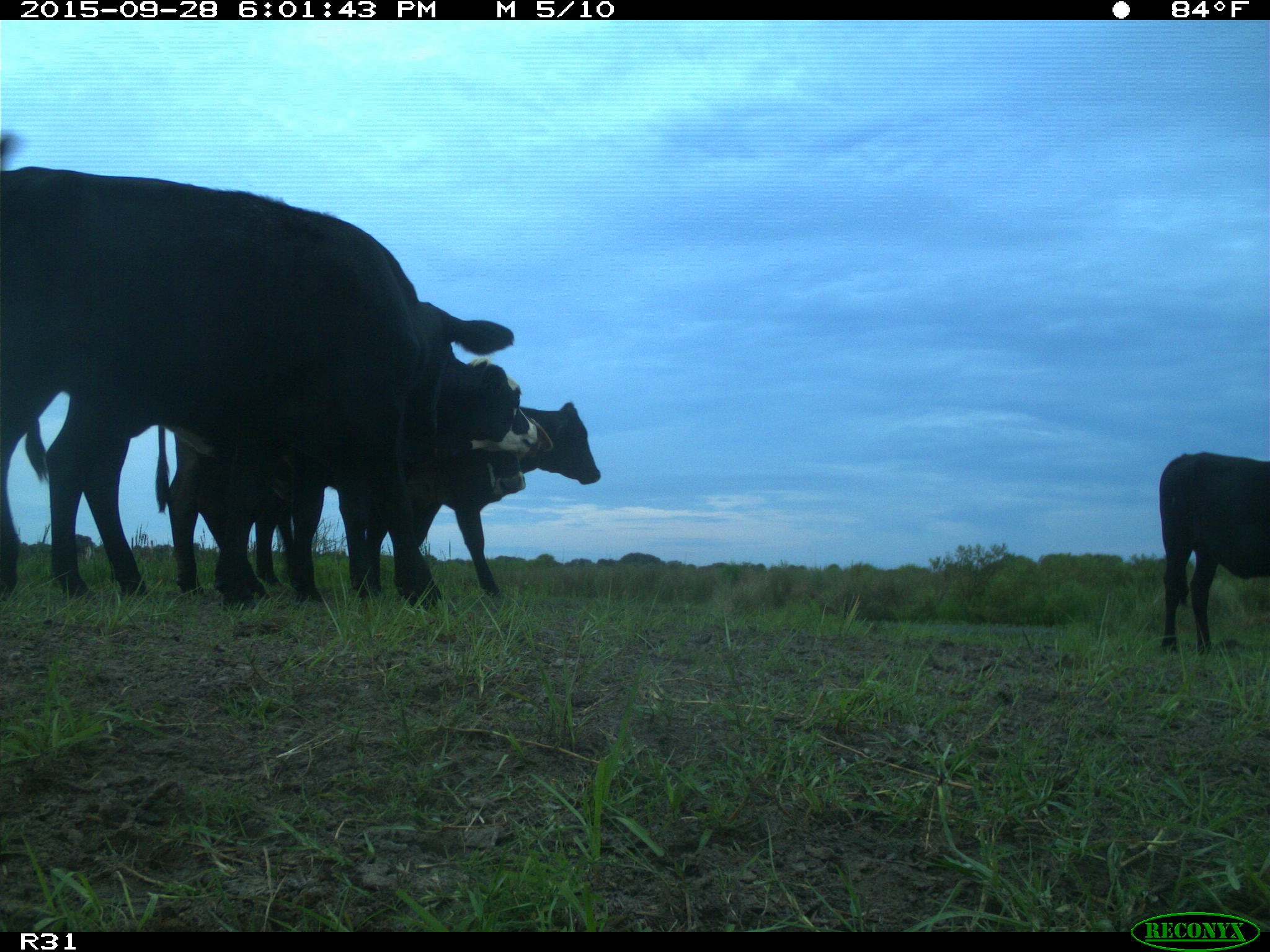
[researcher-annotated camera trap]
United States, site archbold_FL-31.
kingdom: Animalia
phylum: Chordata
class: Mammalia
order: Artiodactyla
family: Bovidae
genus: Bos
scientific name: Bos taurus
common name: domestic cow